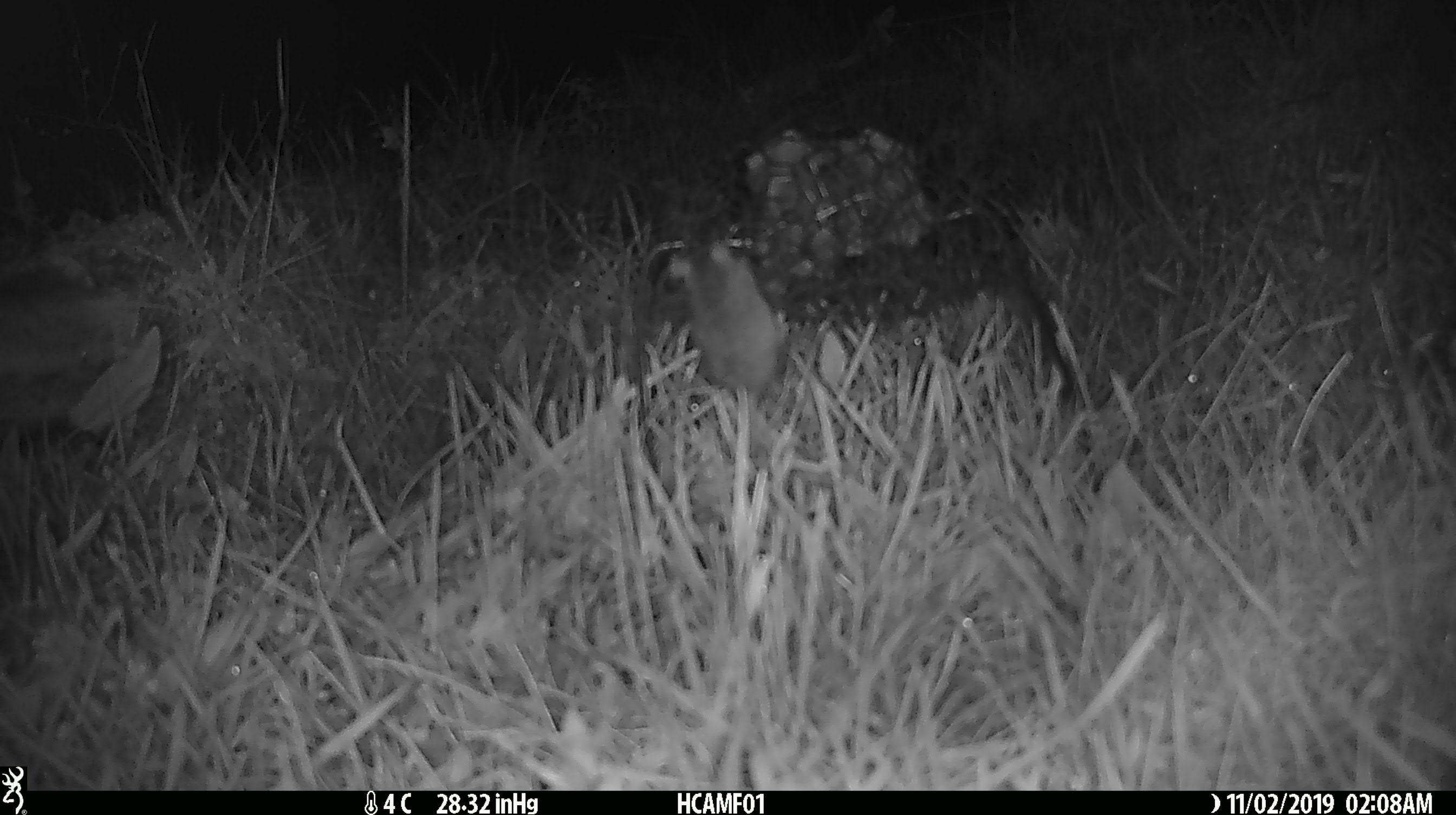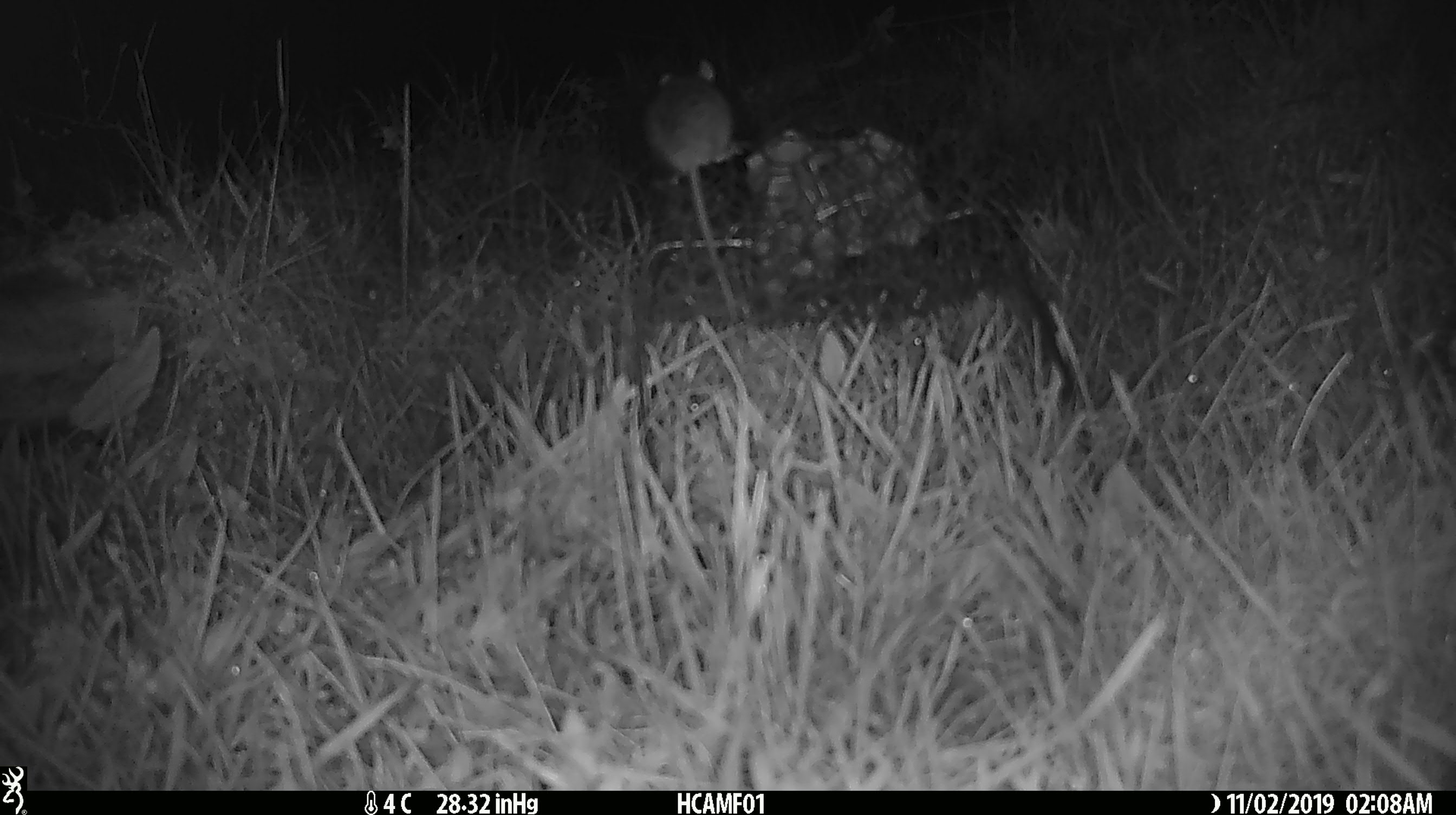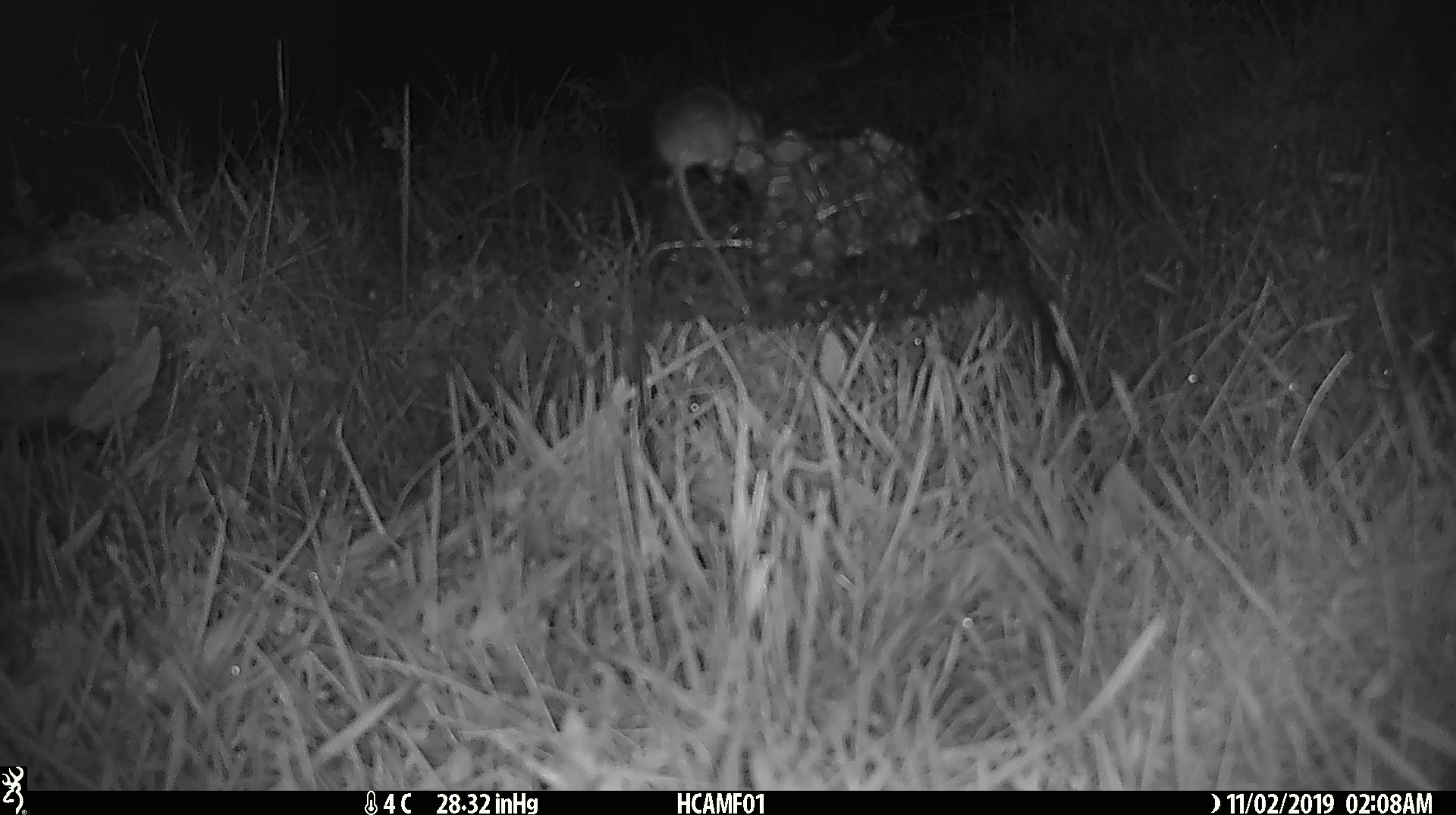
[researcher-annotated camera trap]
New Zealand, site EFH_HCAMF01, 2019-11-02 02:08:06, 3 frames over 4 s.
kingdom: Animalia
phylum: Chordata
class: Mammalia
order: Rodentia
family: Muridae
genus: Mus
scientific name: Mus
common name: mouse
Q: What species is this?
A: Mouse (Mus).